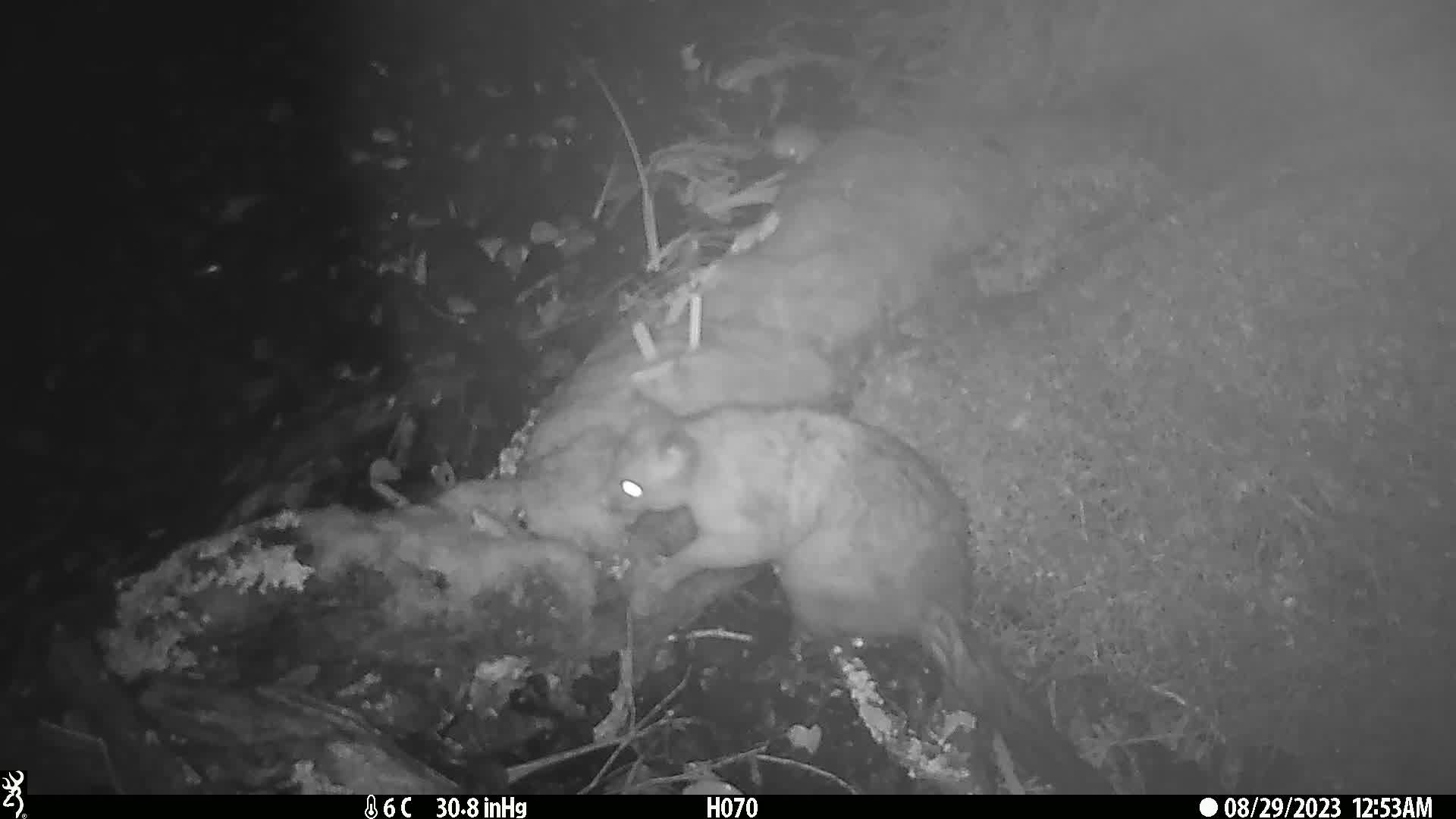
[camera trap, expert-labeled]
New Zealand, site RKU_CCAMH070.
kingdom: Animalia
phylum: Chordata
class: Mammalia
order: Diprotodontia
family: Phalangeridae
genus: Trichosurus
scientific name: Trichosurus vulpecula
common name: common brushtail possum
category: possum